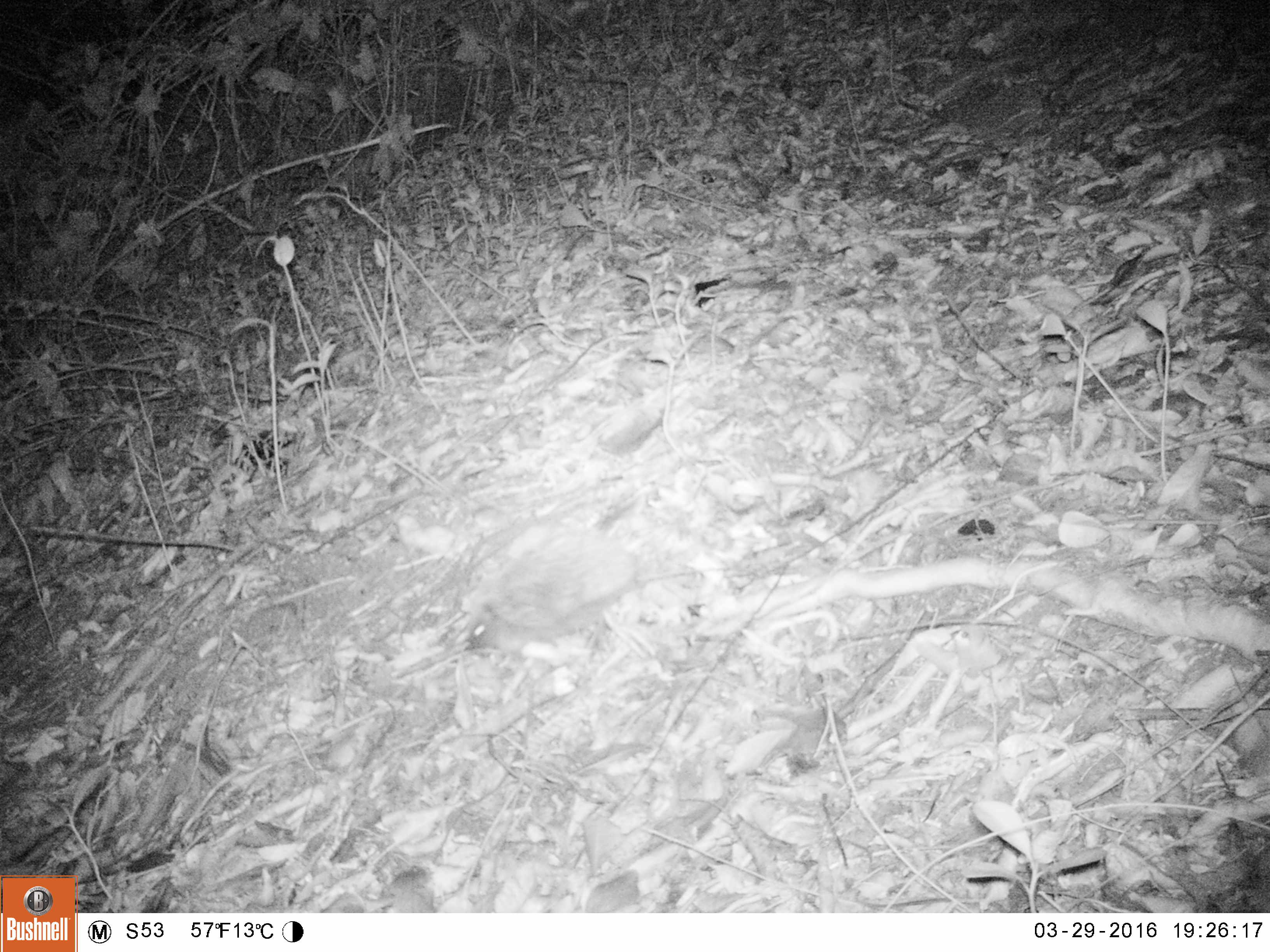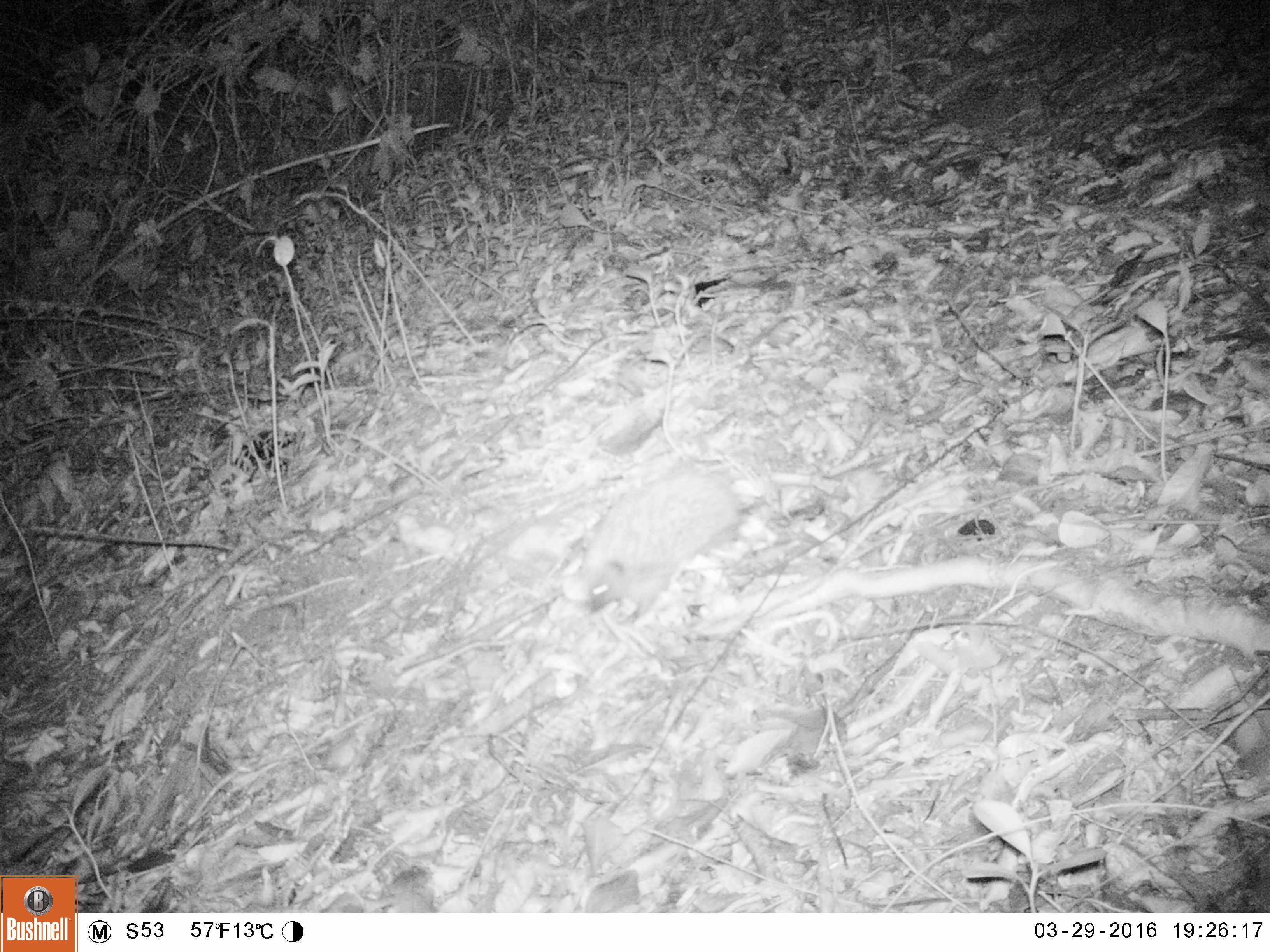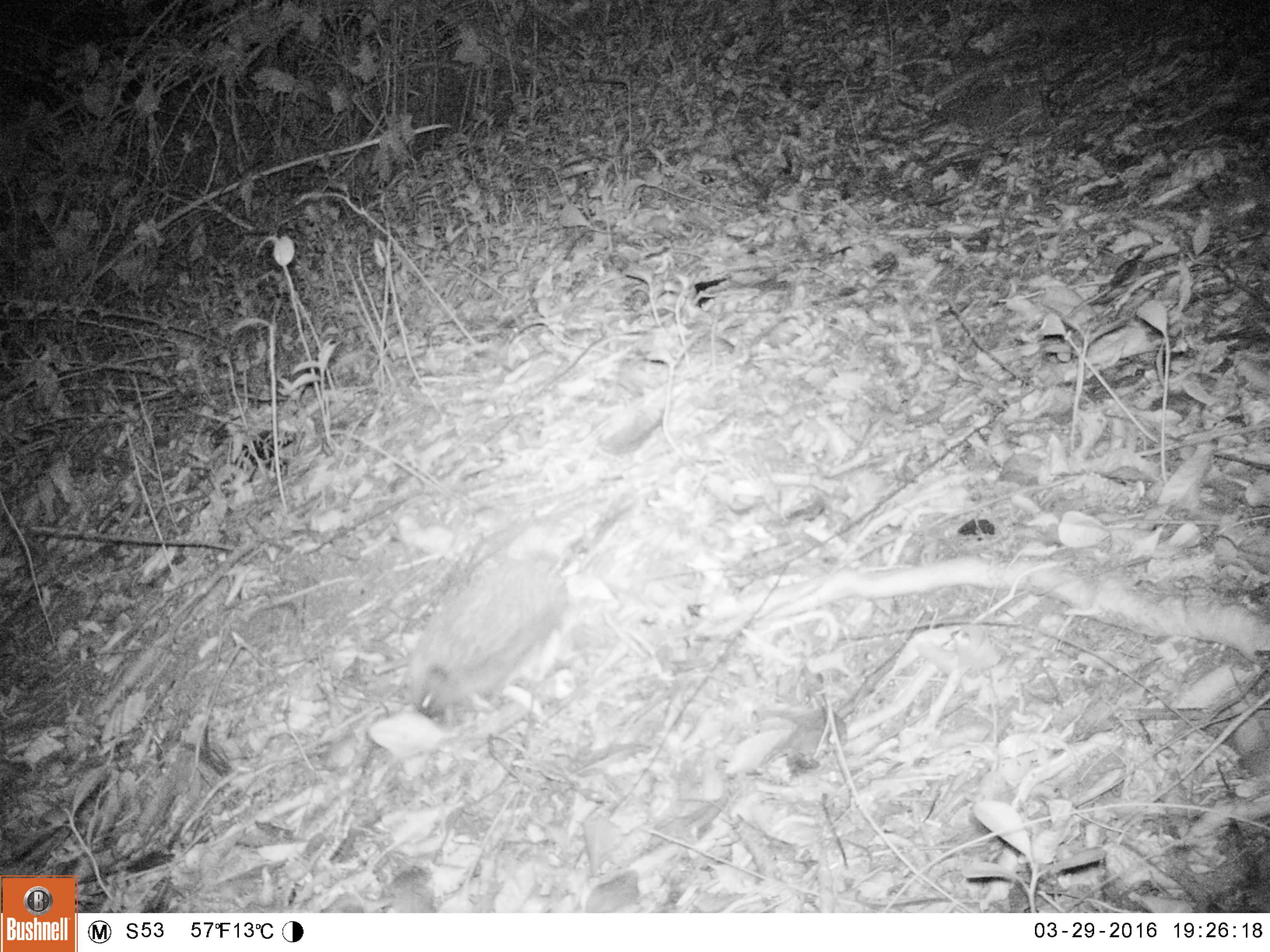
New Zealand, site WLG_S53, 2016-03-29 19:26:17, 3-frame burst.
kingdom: Animalia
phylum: Chordata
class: Mammalia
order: Eulipotyphla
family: Erinaceidae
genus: Erinaceus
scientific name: Erinaceus europaeus europaeus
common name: european hedgehog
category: hedgehog